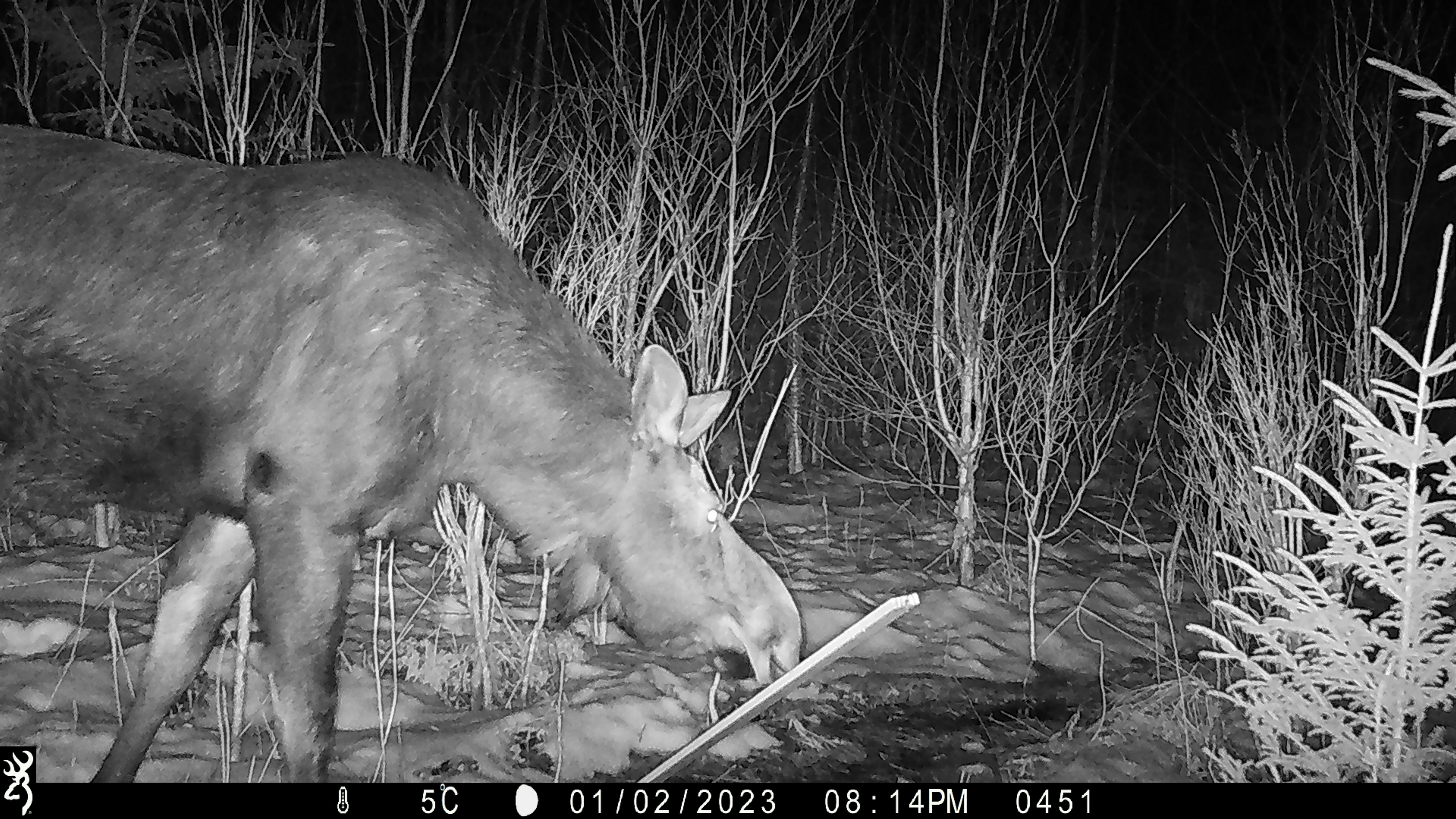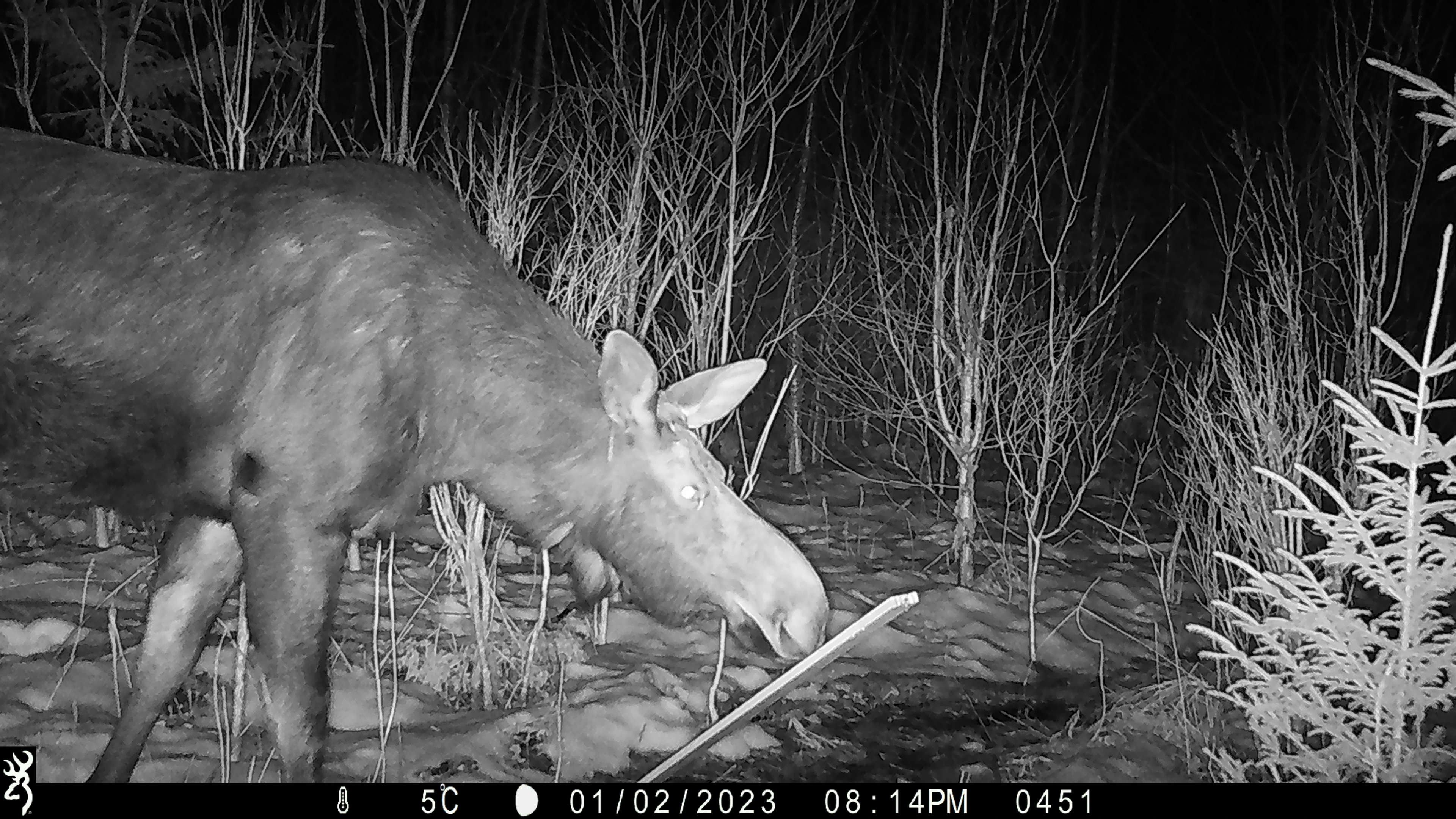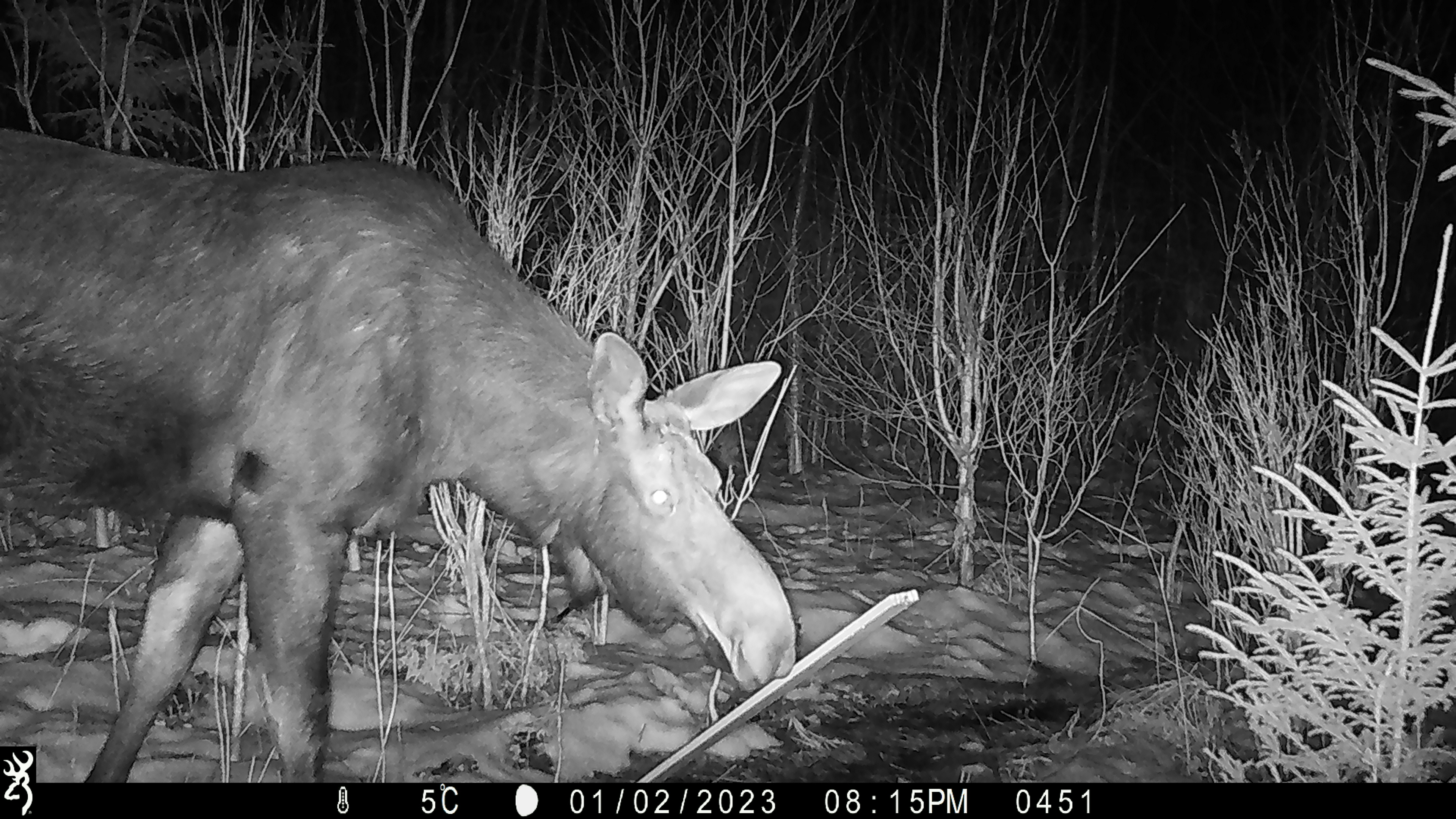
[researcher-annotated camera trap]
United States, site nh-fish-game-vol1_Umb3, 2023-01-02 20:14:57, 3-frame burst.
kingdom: Animalia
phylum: Chordata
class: Mammalia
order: Artiodactyla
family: Cervidae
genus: Alces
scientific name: Alces alces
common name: moose